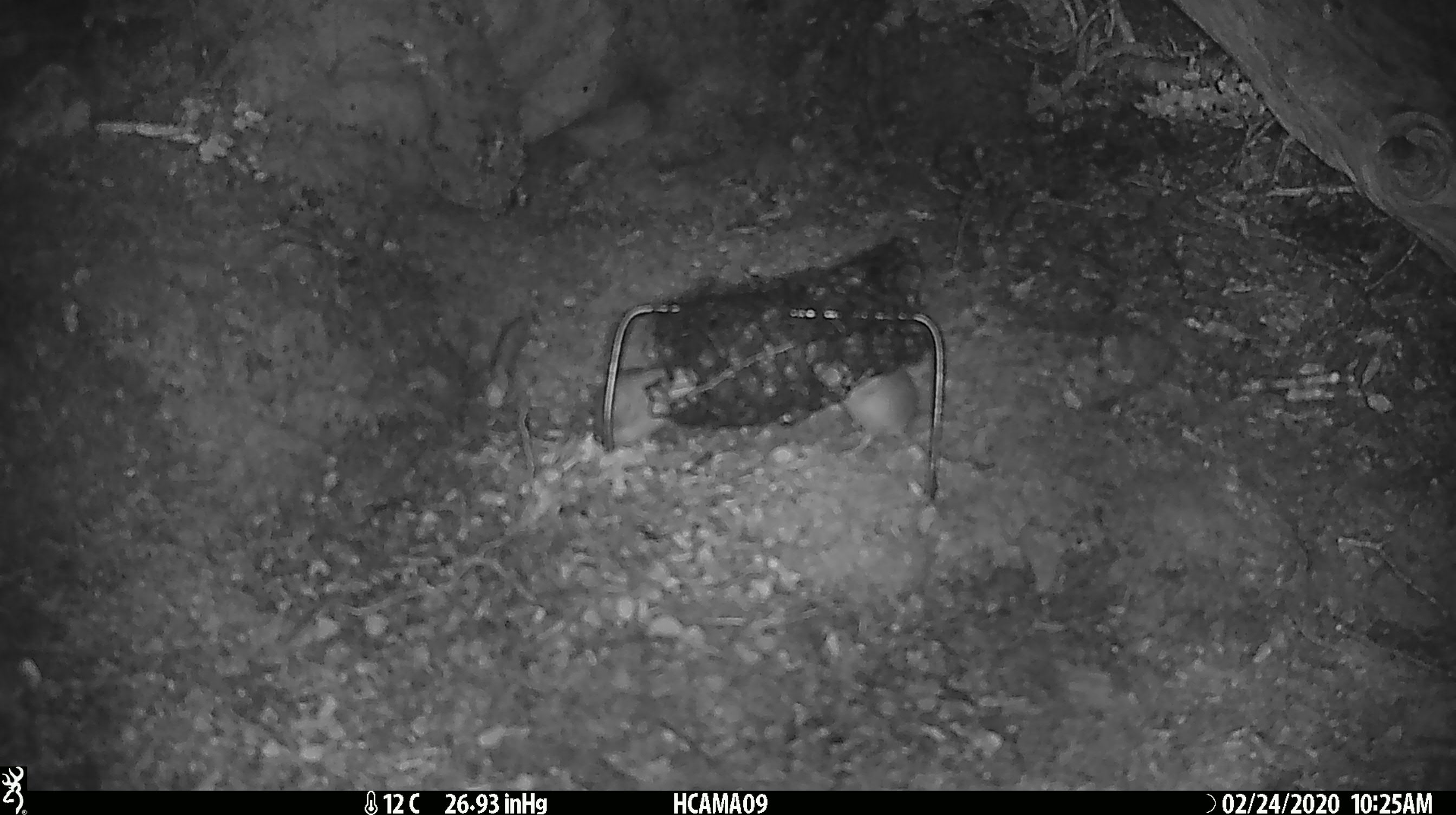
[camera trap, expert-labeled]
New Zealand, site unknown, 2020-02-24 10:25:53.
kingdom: Animalia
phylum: Chordata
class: Mammalia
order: Rodentia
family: Muridae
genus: Mus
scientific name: Mus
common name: mouse